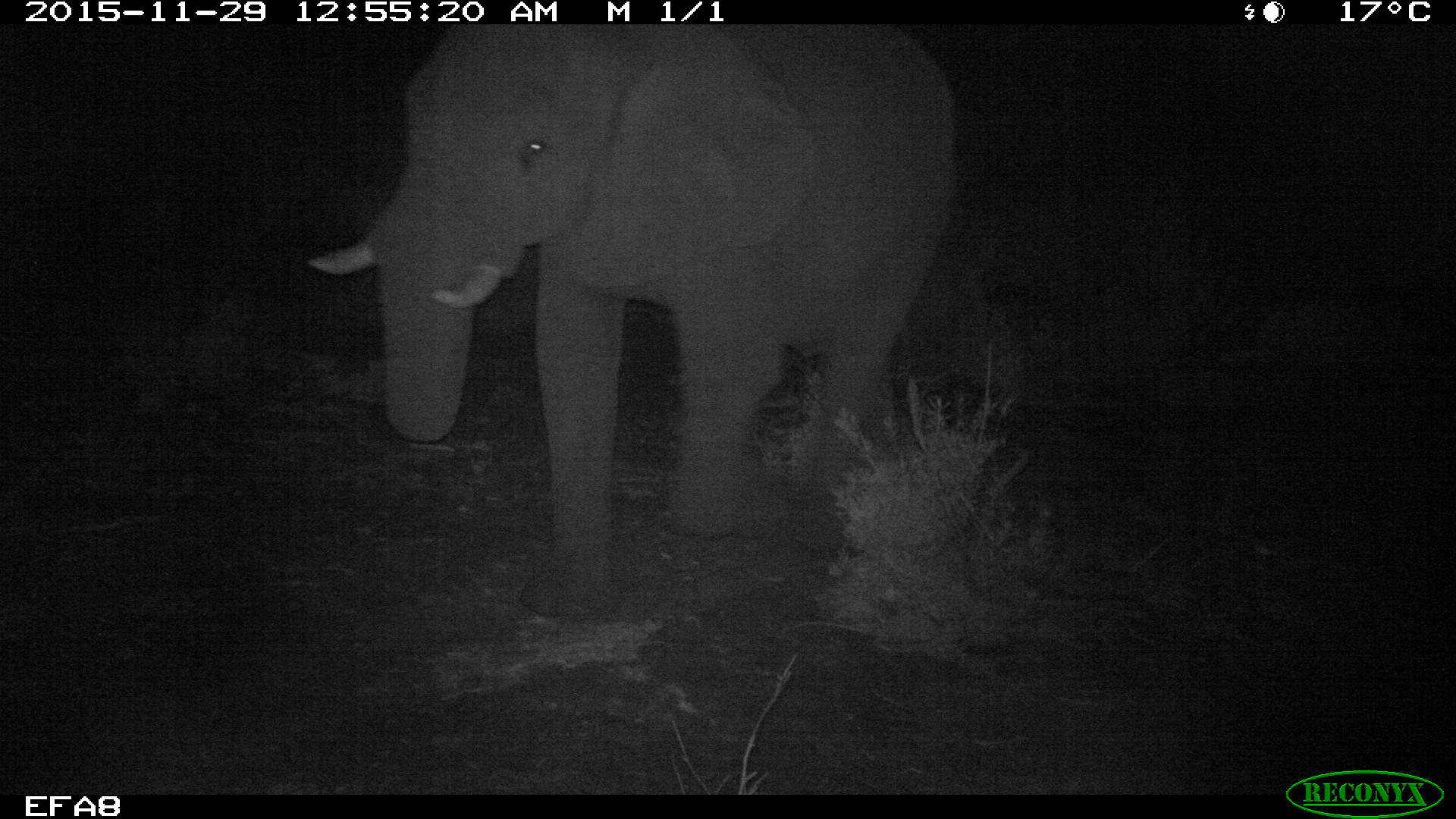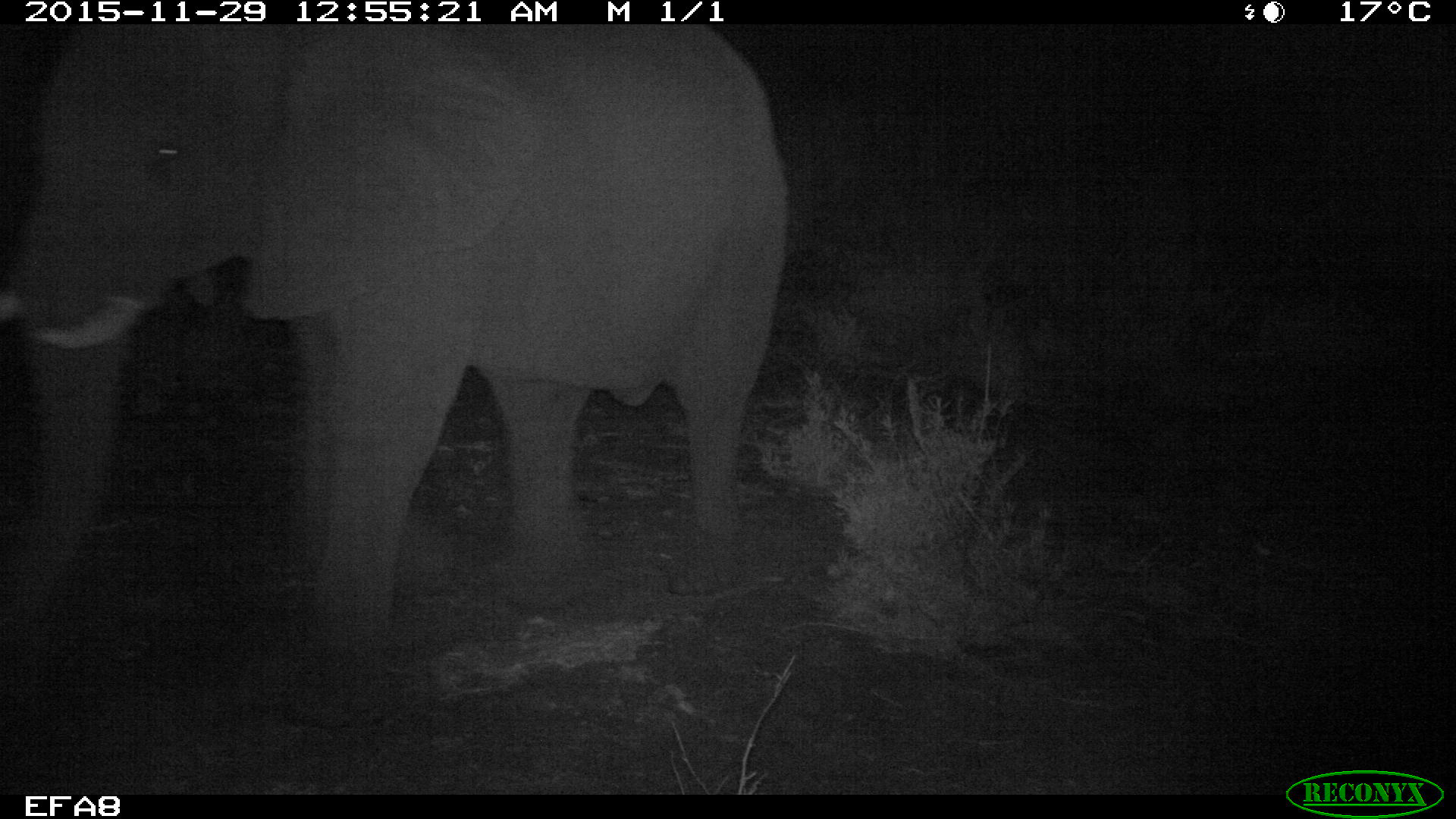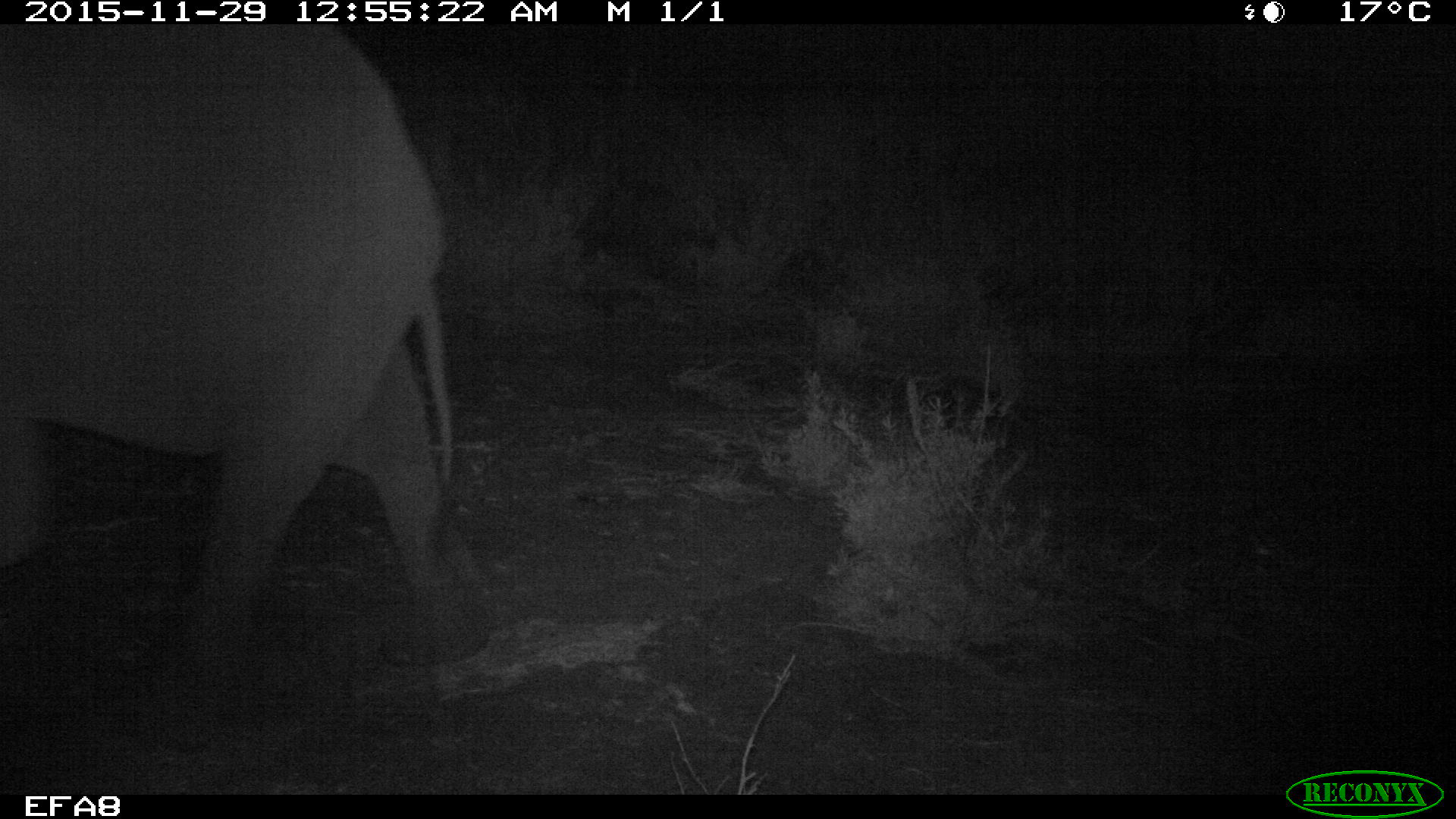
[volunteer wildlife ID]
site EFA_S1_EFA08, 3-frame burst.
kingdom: Animalia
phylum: Chordata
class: Mammalia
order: Proboscidea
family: Elephantidae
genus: Loxodonta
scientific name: Loxodonta africana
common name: african bush elephant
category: elephant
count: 1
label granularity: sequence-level